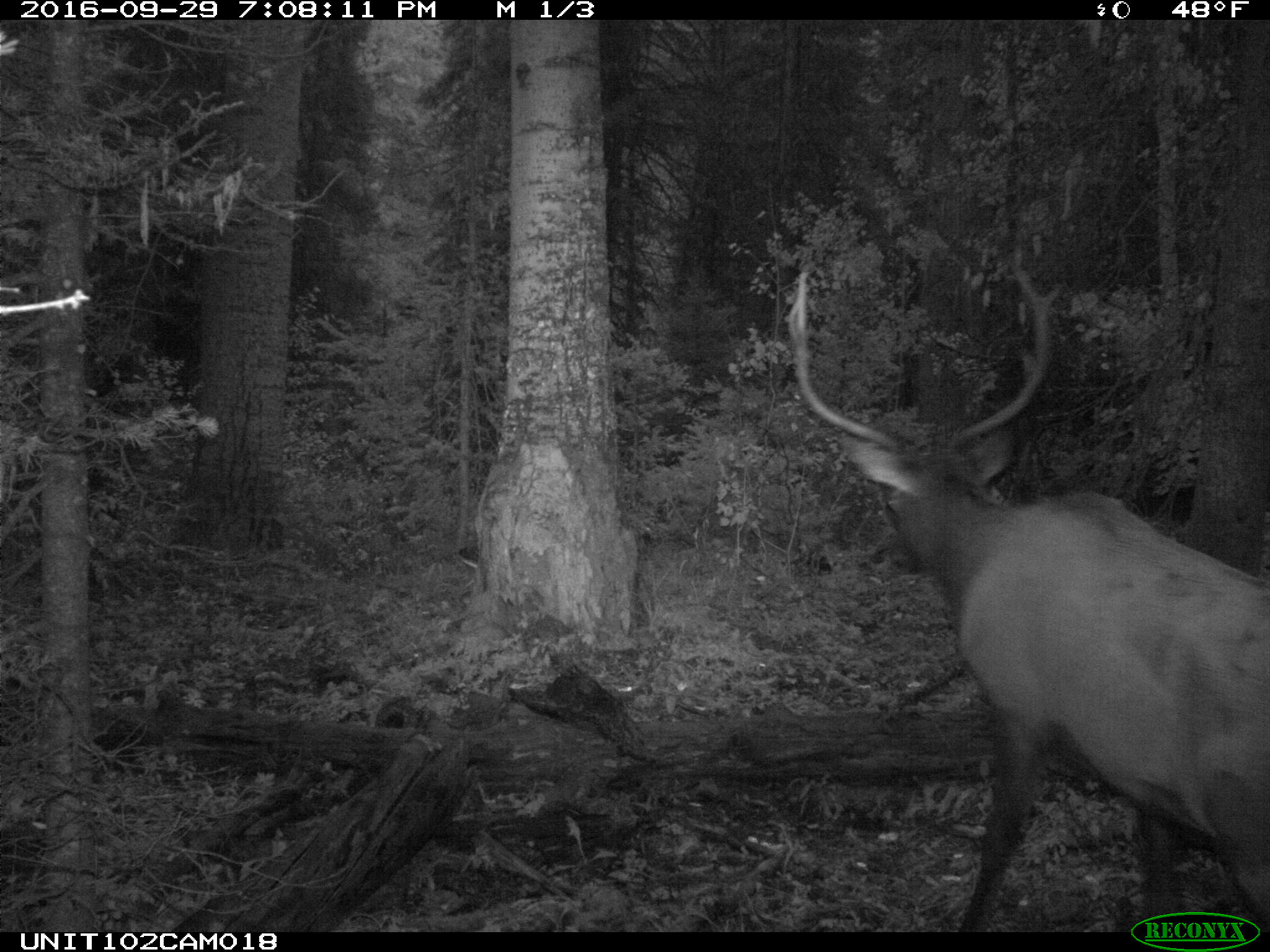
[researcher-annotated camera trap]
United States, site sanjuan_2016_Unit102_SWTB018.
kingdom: Animalia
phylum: Chordata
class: Mammalia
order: Artiodactyla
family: Cervidae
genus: Cervus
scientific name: Cervus elaphus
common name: red deer